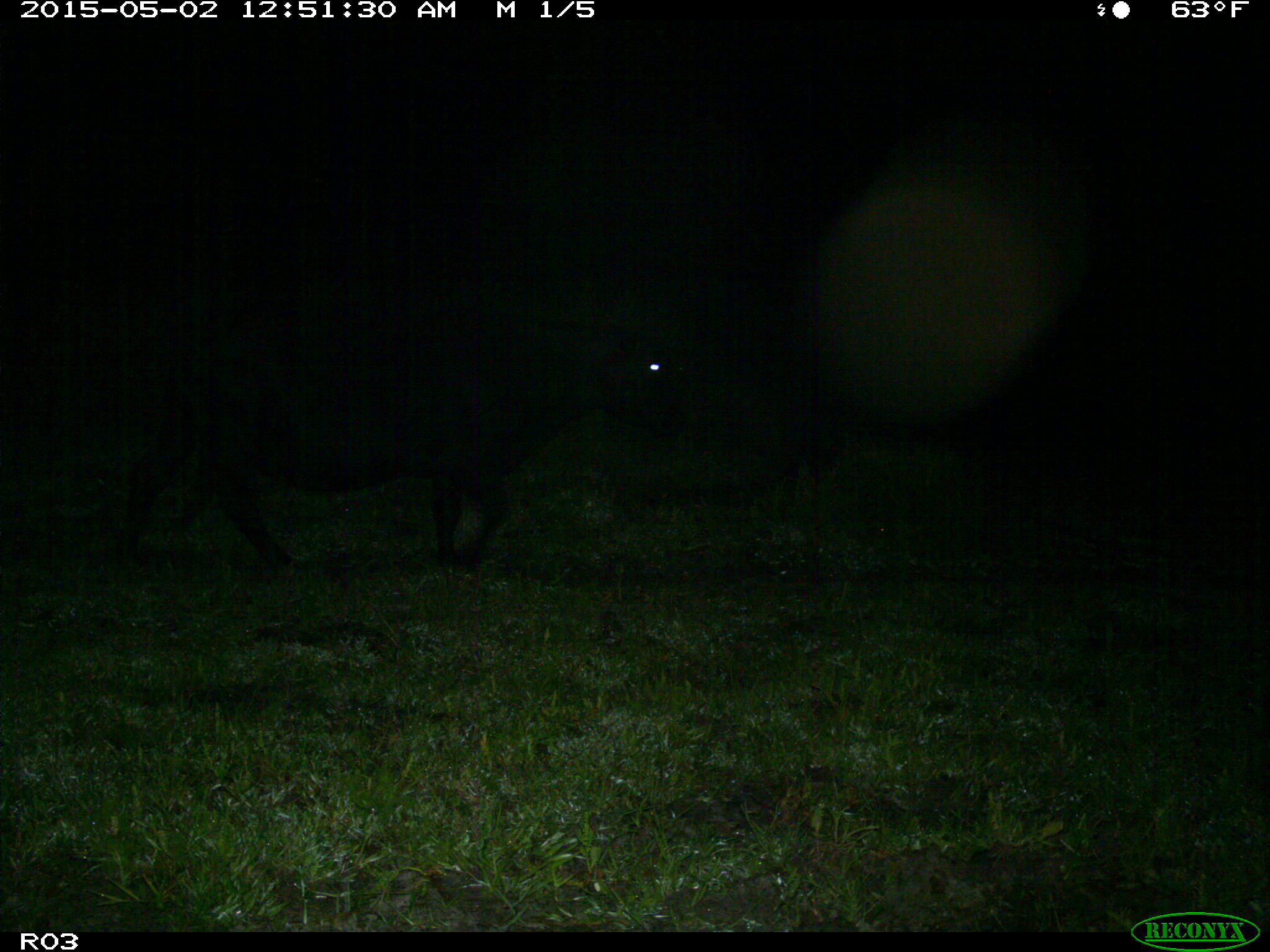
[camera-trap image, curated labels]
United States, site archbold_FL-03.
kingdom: Animalia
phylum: Chordata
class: Mammalia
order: Artiodactyla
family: Bovidae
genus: Bos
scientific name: Bos taurus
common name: domestic cow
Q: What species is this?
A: Bos taurus (domestic cow).